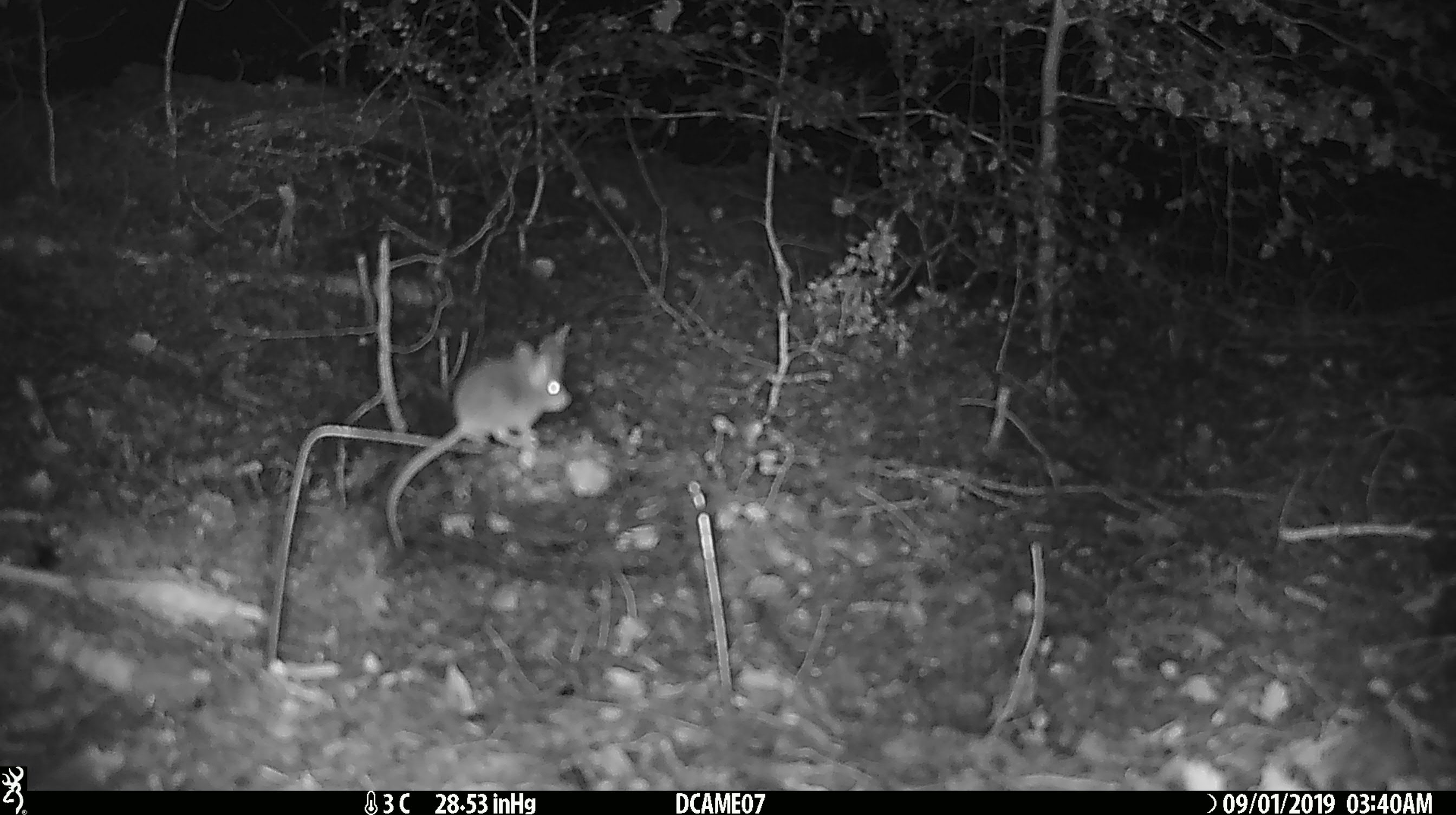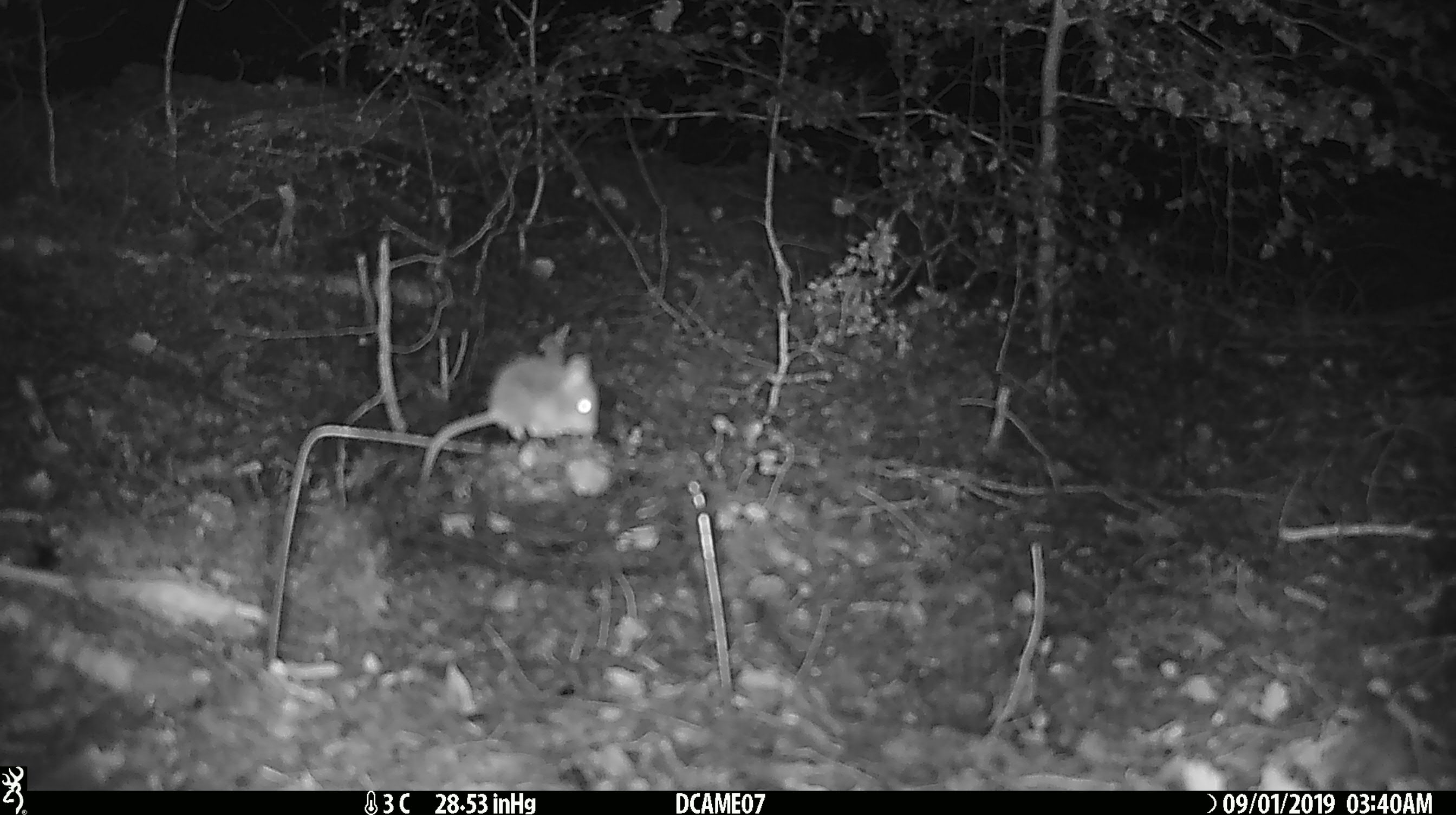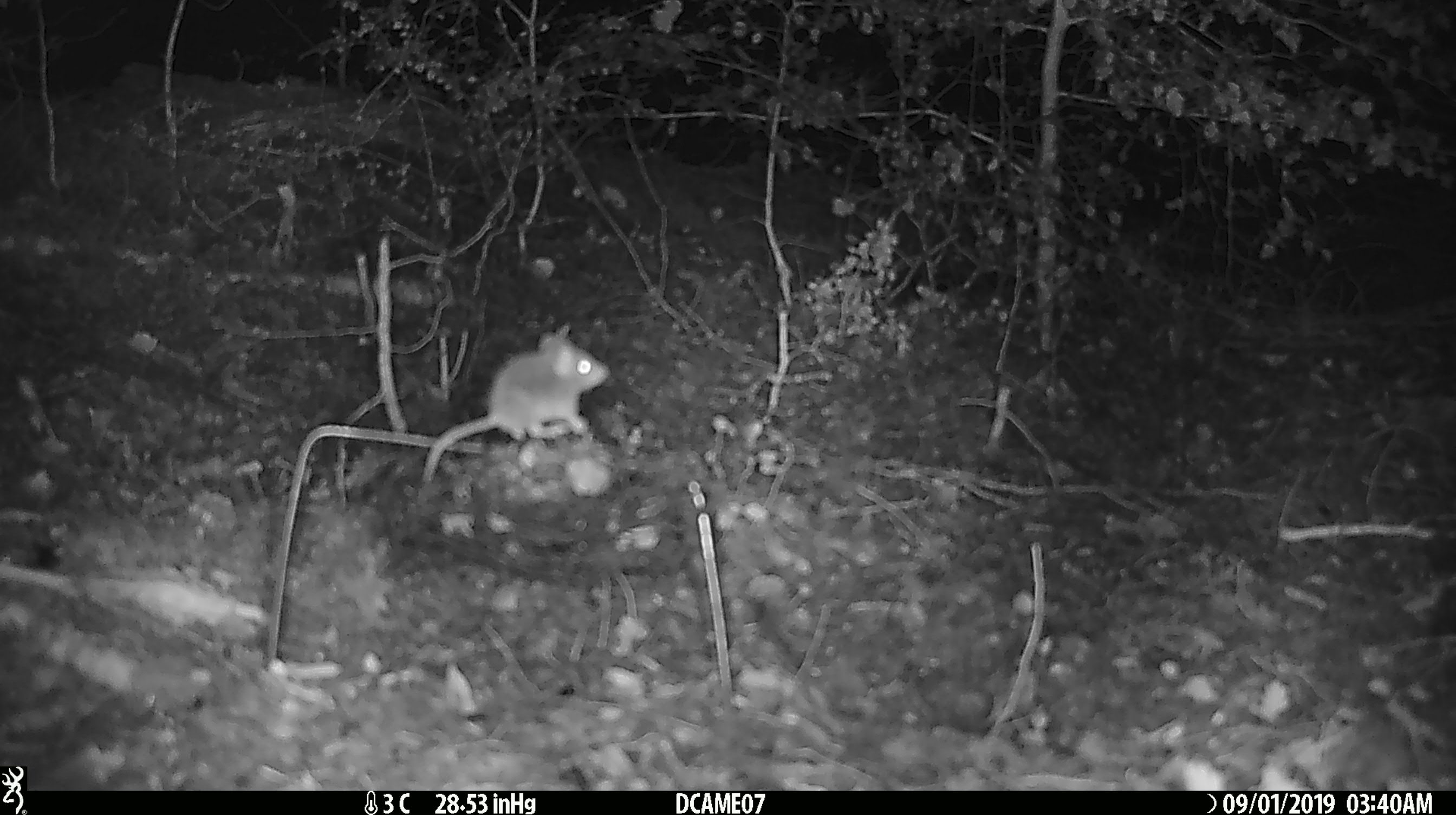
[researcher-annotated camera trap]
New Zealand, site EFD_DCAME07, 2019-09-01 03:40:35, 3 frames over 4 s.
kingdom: Animalia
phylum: Chordata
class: Mammalia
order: Rodentia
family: Muridae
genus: Mus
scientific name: Mus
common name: mouse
Mouse (Mus).